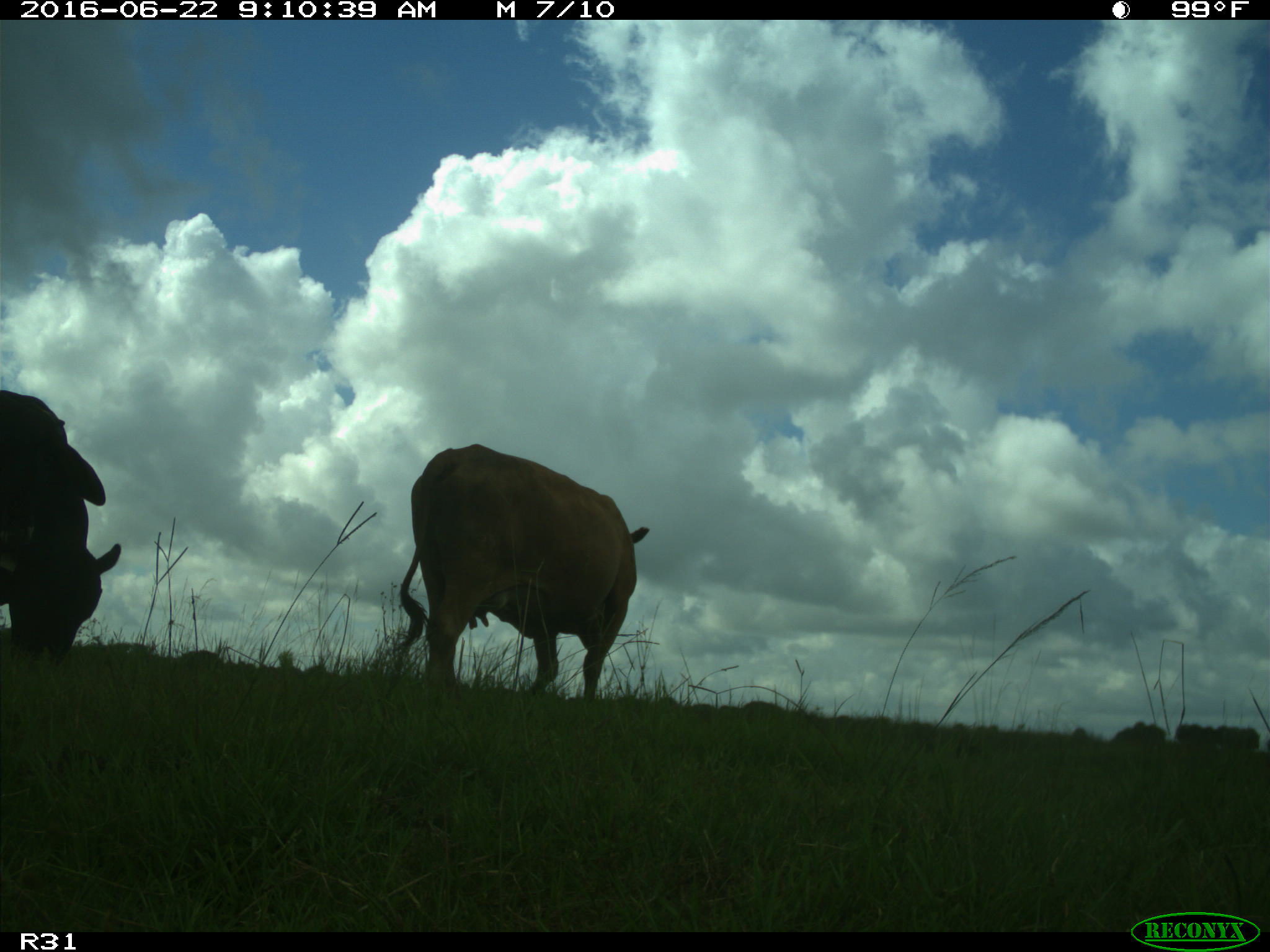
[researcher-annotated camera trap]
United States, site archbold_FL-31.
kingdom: Animalia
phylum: Chordata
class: Mammalia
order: Artiodactyla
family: Bovidae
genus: Bos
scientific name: Bos taurus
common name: domestic cow